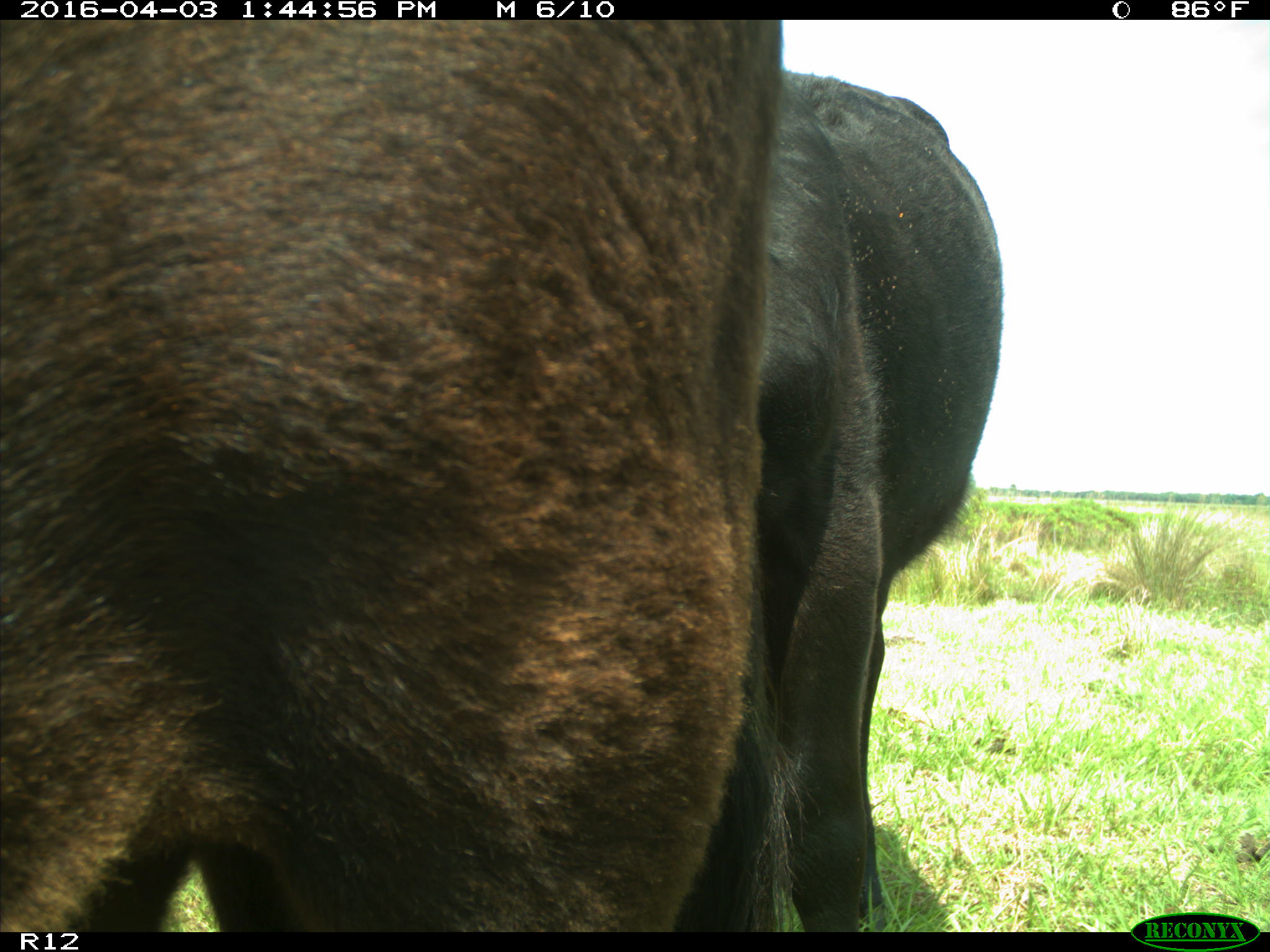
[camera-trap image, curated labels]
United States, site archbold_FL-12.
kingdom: Animalia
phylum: Chordata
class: Mammalia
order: Artiodactyla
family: Bovidae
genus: Bos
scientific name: Bos taurus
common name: domestic cow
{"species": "Bos taurus (domestic cow)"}